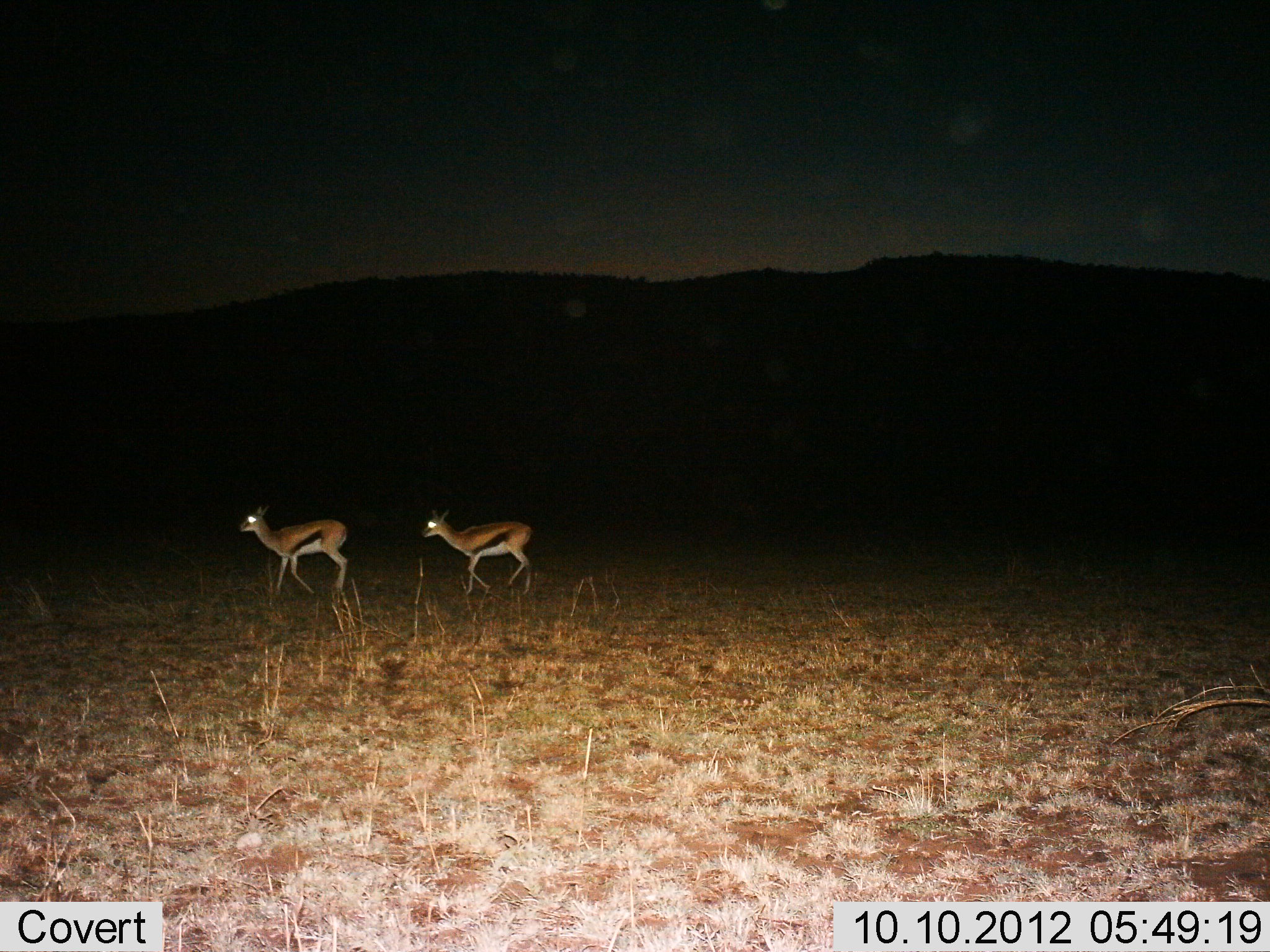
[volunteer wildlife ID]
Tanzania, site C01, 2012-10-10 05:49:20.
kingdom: Animalia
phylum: Chordata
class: Mammalia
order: Artiodactyla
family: Bovidae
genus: Eudorcas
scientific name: Eudorcas thomsonii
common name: thomson's gazelle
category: gazellethomsons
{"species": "gazellethomsons (thomson's gazelle) (Eudorcas thomsonii)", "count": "2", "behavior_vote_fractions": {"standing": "10%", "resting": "0%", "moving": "100%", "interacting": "0%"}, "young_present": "10%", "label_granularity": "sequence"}